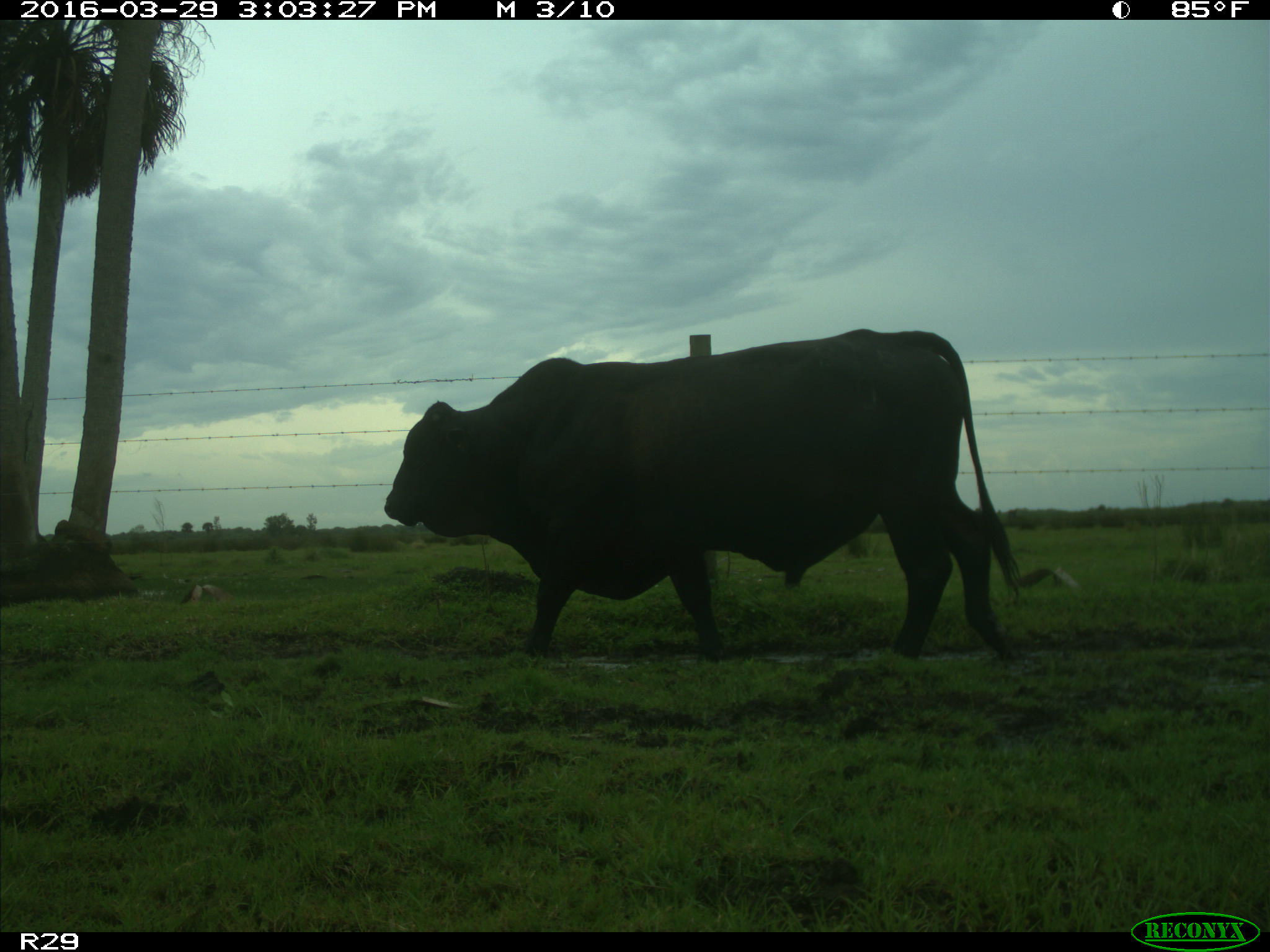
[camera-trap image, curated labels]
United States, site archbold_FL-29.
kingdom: Animalia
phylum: Chordata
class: Mammalia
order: Artiodactyla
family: Bovidae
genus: Bos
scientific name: Bos taurus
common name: domestic cow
Bos taurus (domestic cow).